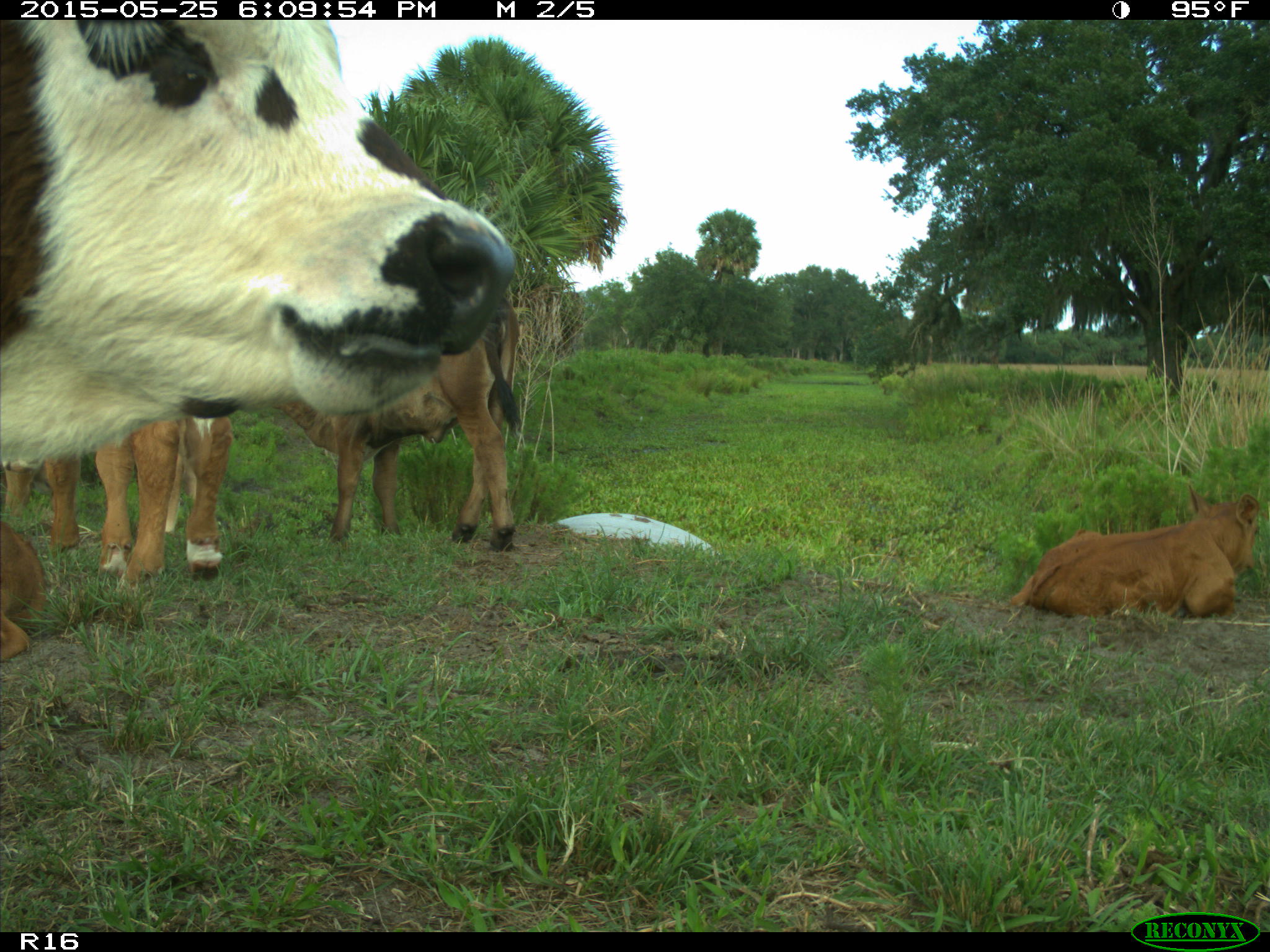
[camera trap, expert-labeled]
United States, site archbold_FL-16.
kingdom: Animalia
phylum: Chordata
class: Mammalia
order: Artiodactyla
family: Bovidae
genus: Bos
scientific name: Bos taurus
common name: domestic cow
Bos taurus (domestic cow).